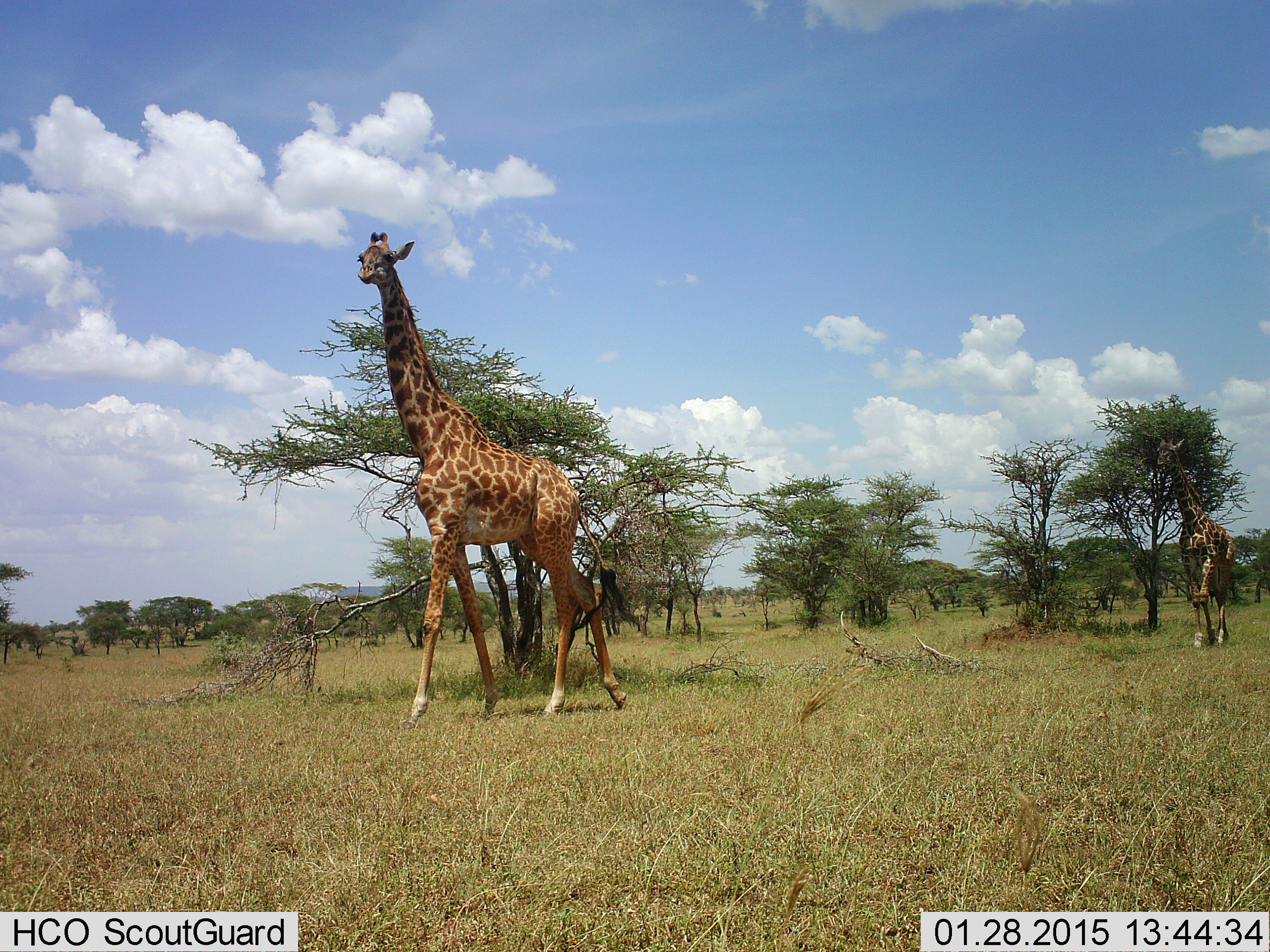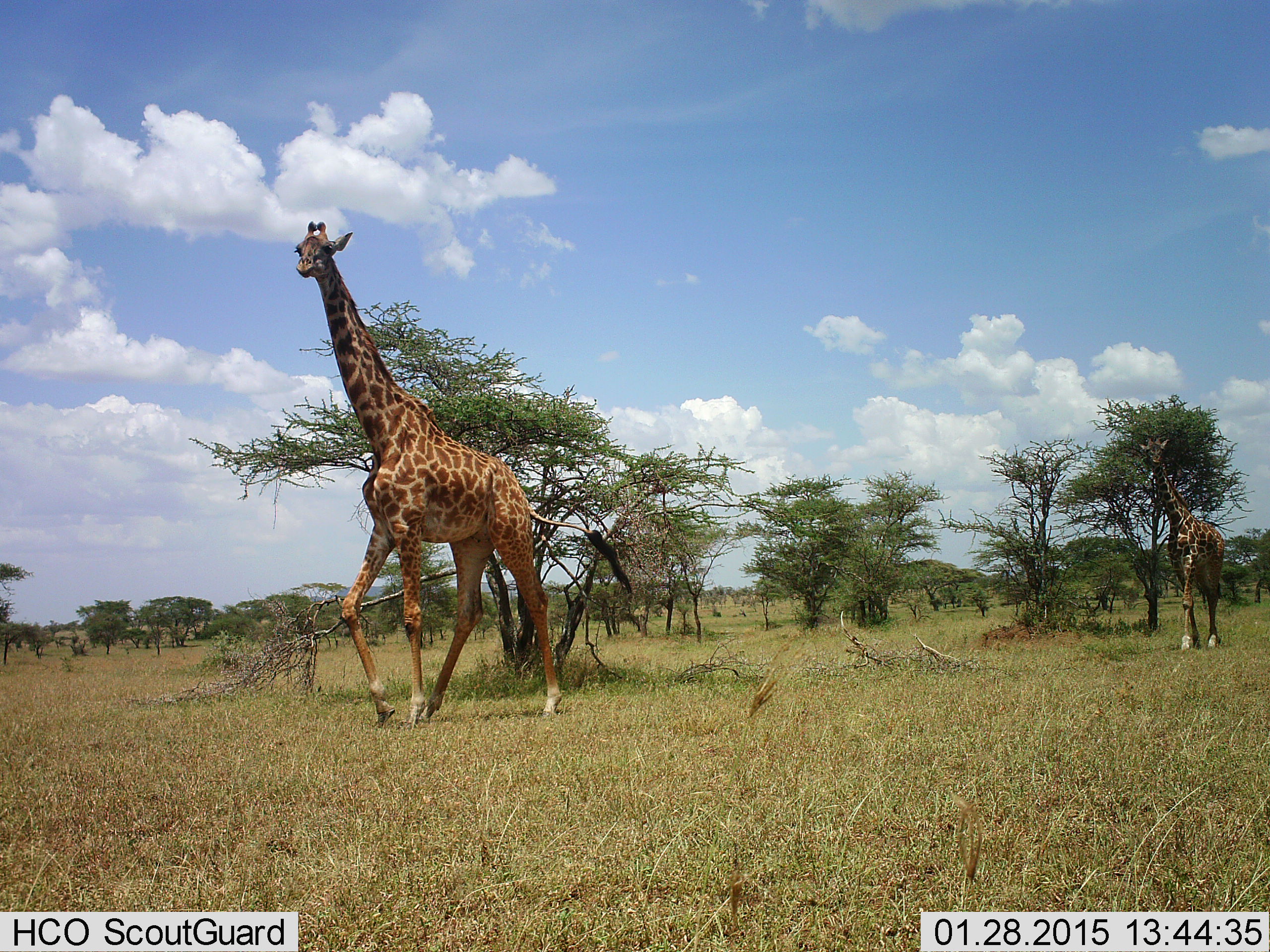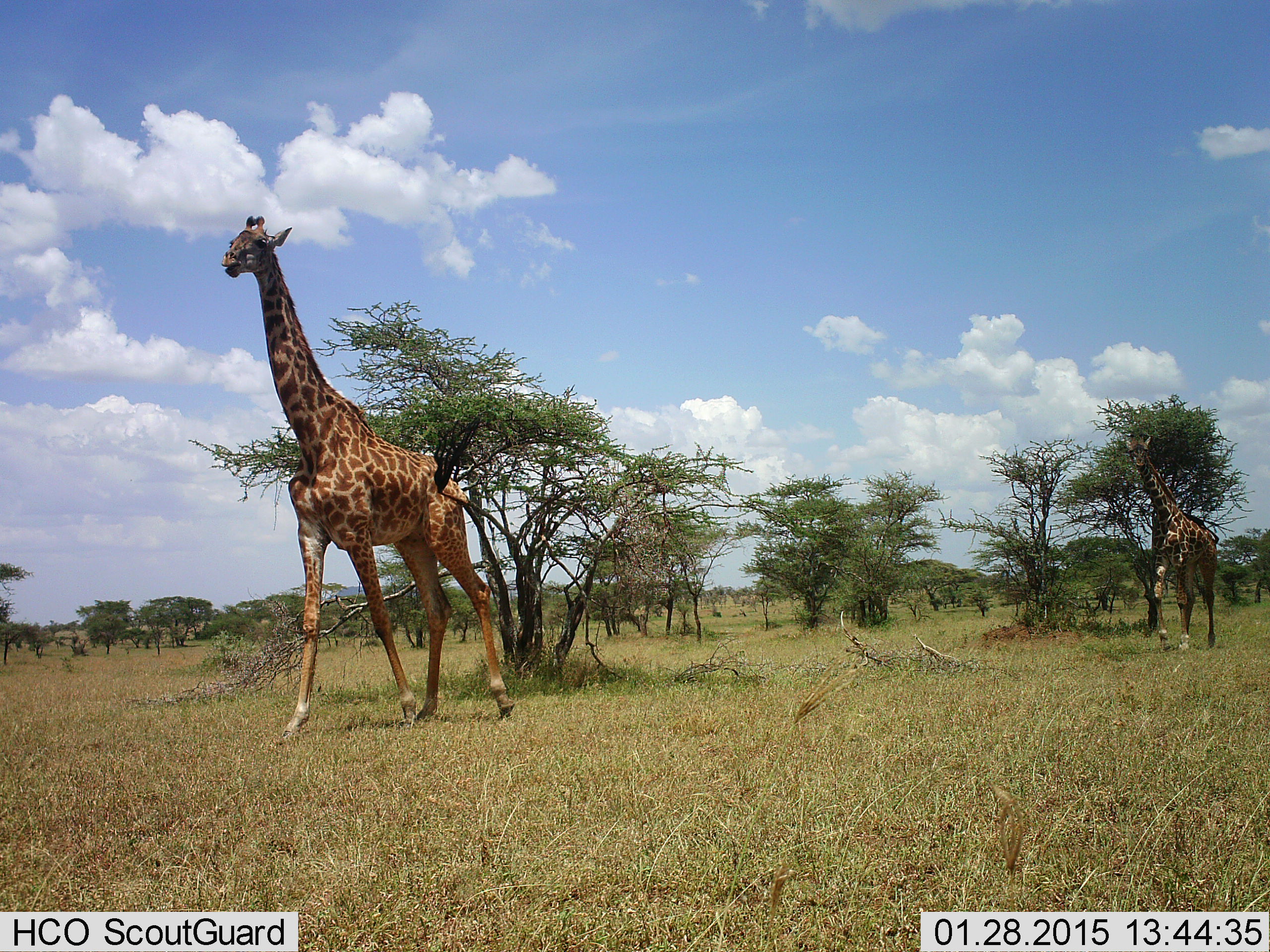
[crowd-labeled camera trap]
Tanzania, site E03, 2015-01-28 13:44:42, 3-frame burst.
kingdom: Animalia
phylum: Chordata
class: Mammalia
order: Artiodactyla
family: Giraffidae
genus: Giraffa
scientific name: Giraffa camelopardalis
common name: giraffe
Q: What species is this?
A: Giraffe (Giraffa camelopardalis).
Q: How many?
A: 2.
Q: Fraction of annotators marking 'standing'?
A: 0%.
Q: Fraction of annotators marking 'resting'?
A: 0%.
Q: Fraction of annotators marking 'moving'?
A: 100%.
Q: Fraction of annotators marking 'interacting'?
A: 0%.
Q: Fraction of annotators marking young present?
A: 10%.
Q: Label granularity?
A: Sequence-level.